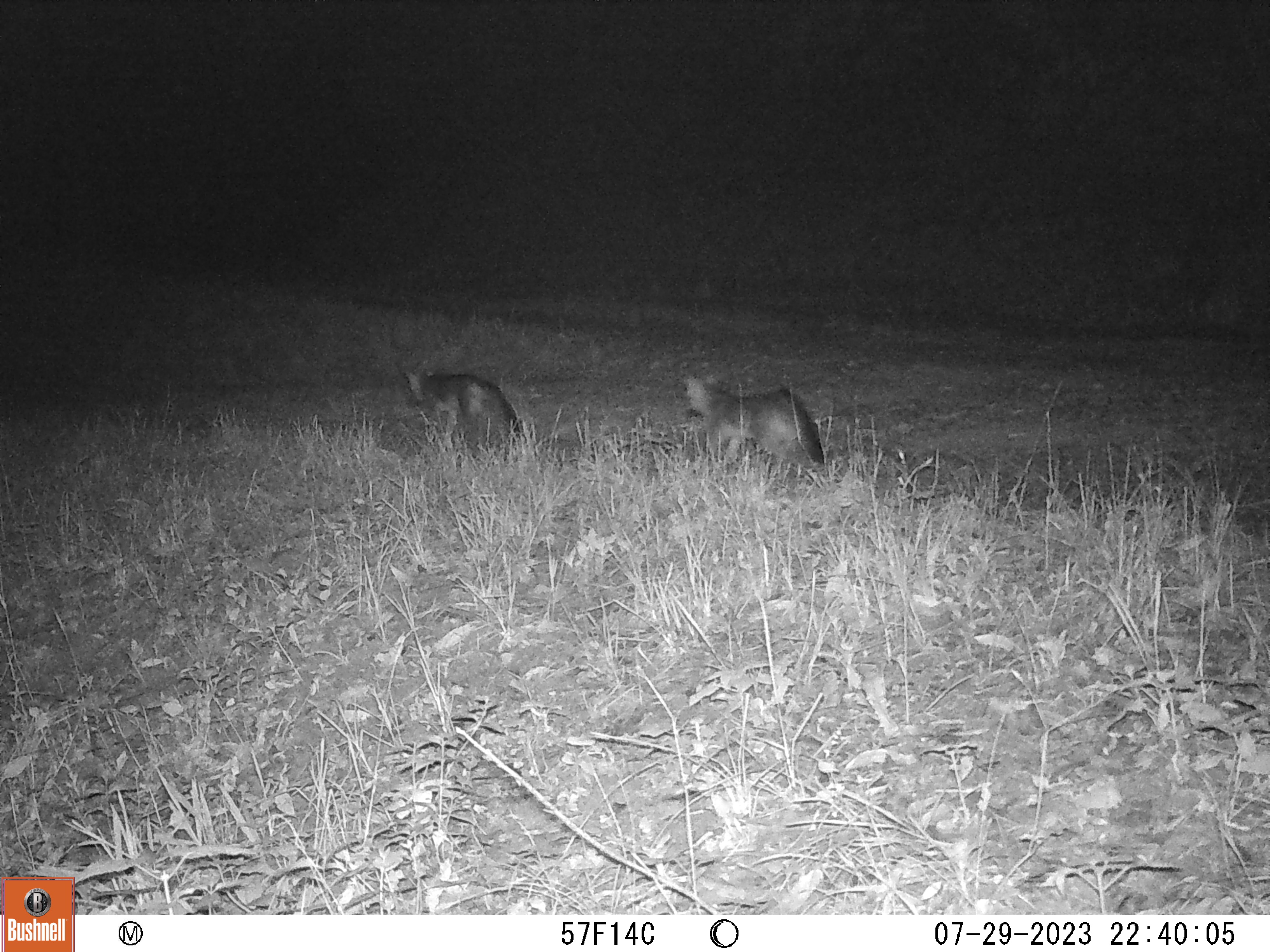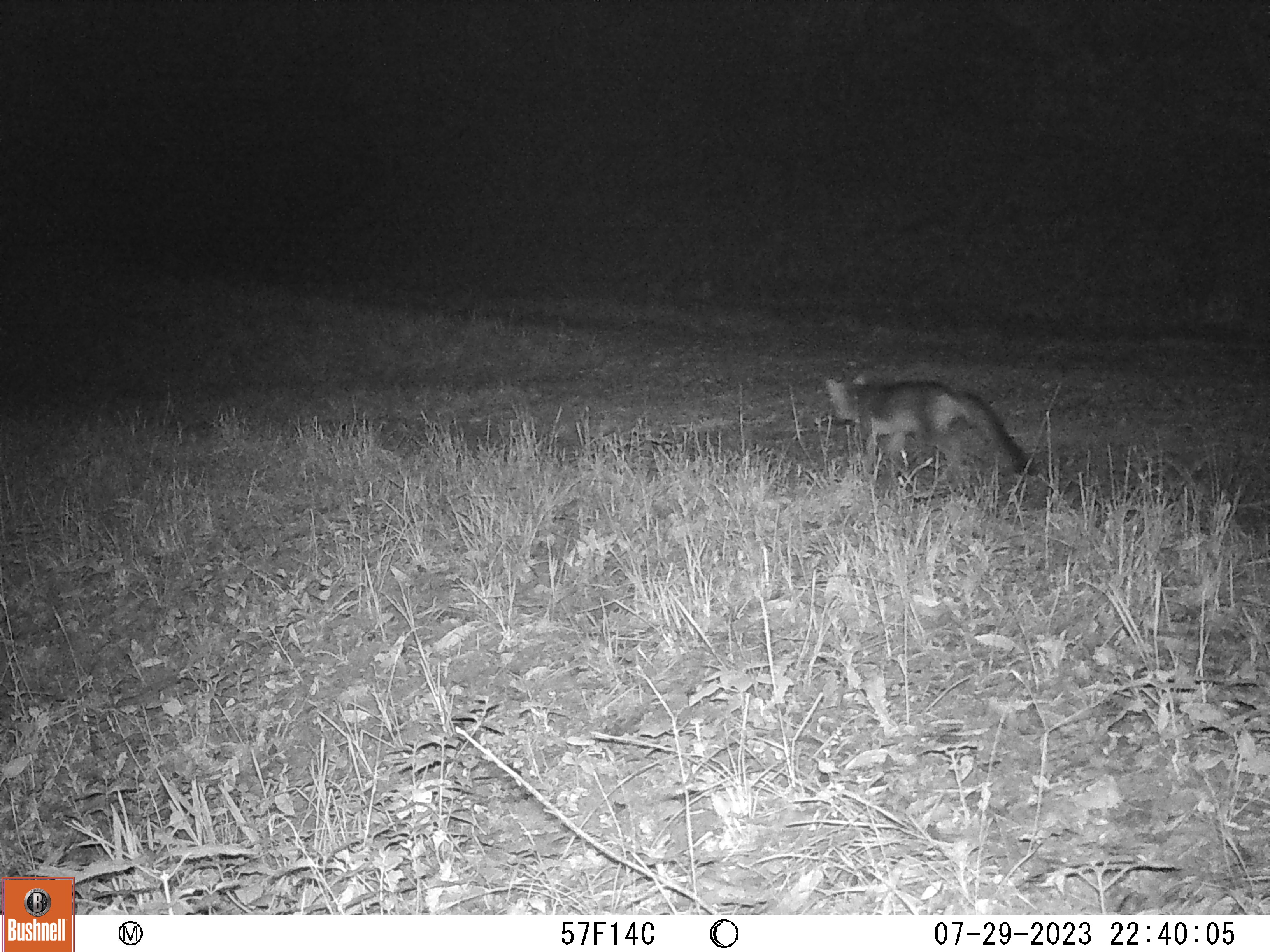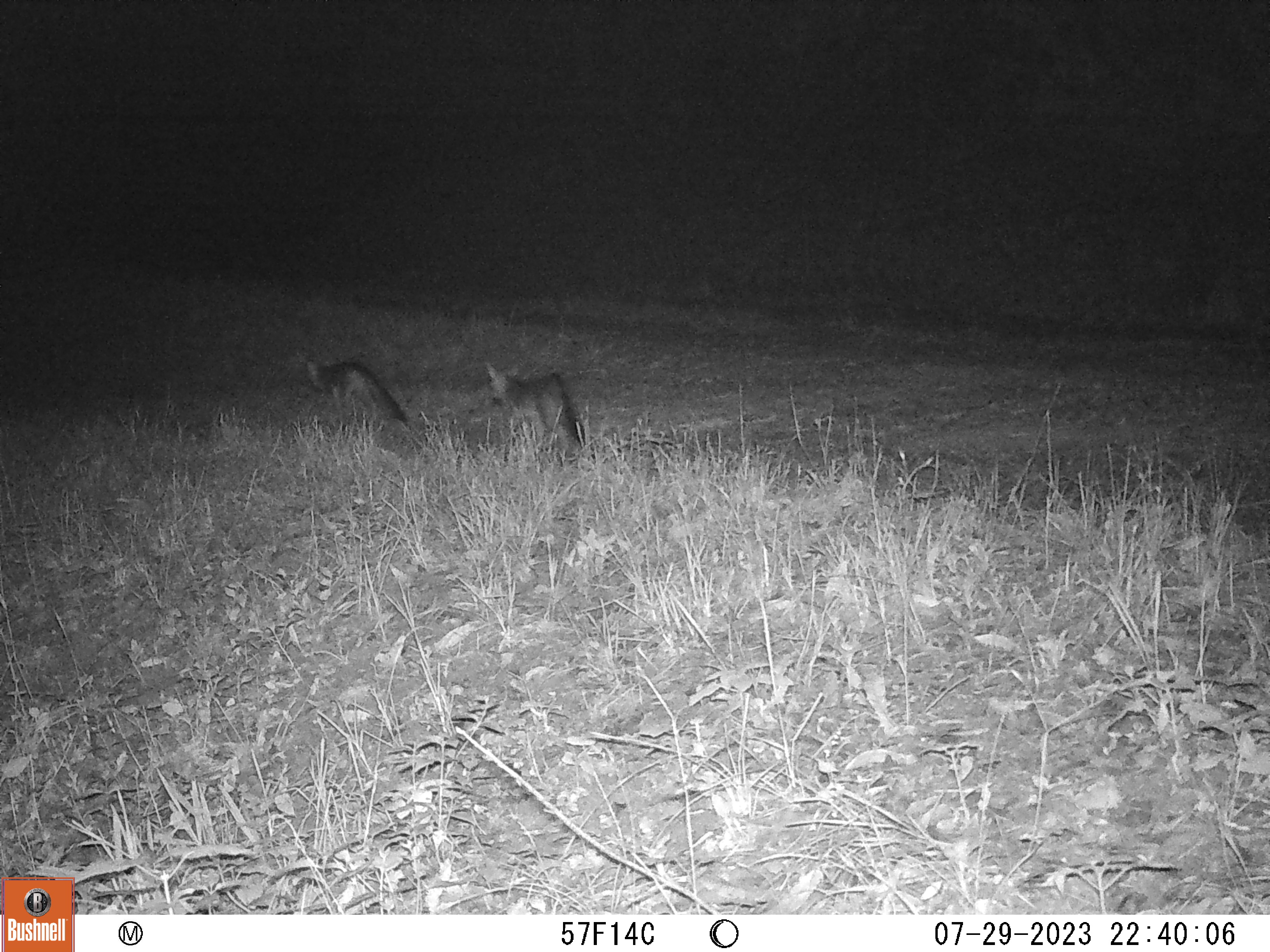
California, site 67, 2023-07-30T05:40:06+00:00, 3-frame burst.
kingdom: Animalia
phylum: Chordata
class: Mammalia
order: Carnivora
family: Canidae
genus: Urocyon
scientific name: Urocyon cinereoargenteus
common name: gray fox